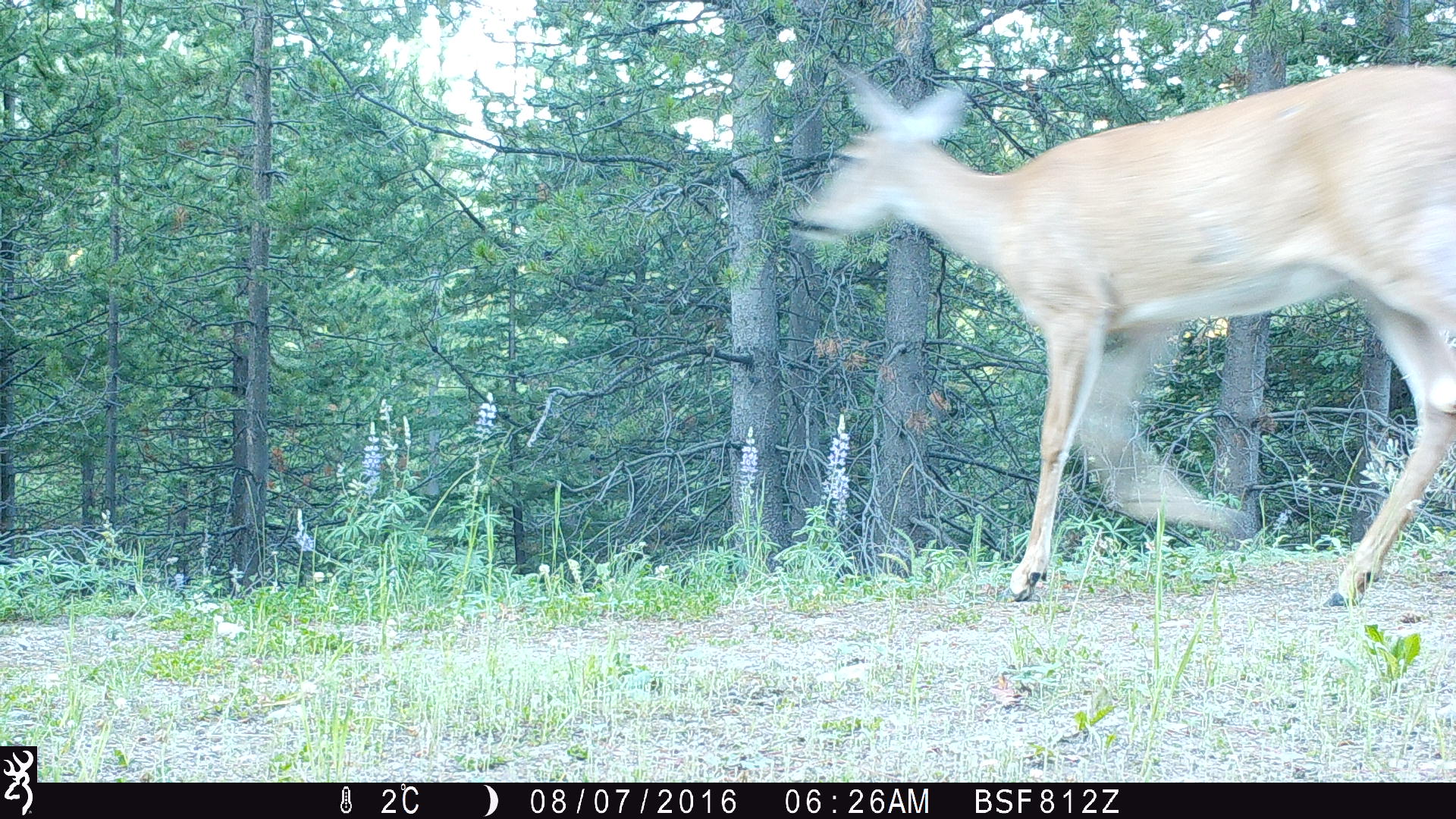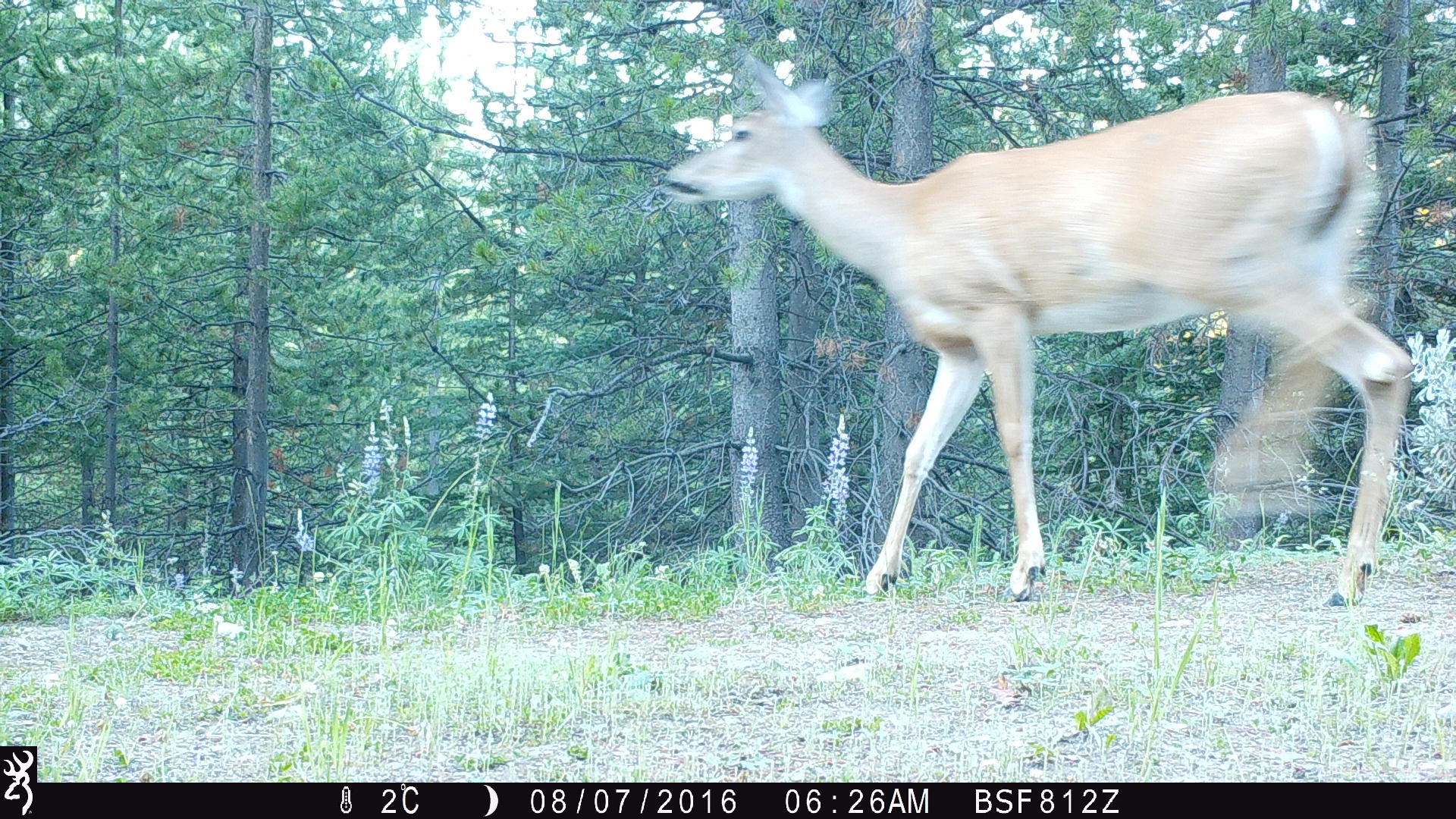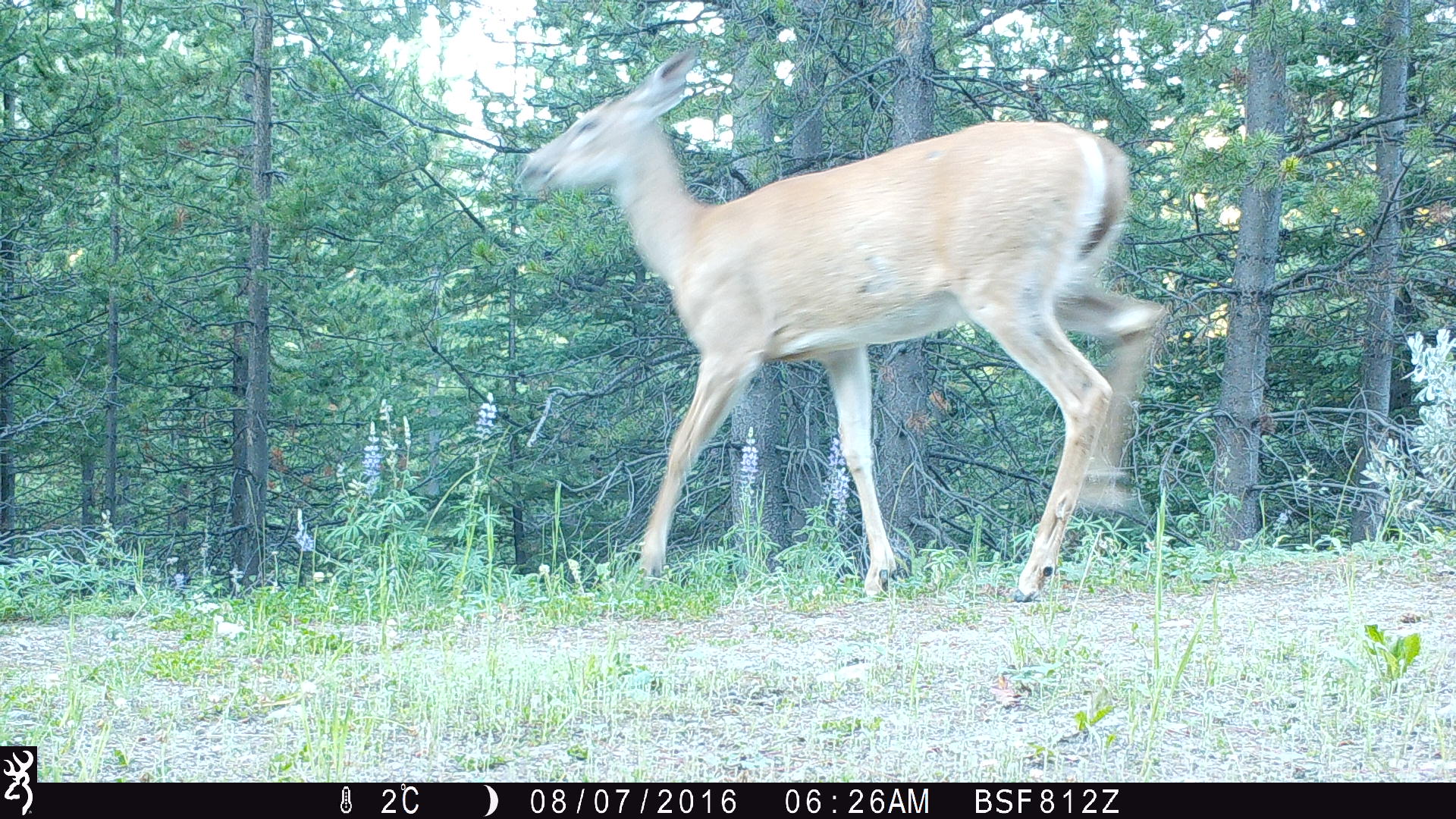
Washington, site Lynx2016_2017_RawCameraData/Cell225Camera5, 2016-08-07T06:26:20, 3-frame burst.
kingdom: Animalia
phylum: Chordata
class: Mammalia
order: Artiodactyla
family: Cervidae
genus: Odocoileus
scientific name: Odocoileus virginianus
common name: white-tailed deer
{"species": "Odocoileus virginianus (white-tailed deer)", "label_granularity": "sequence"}